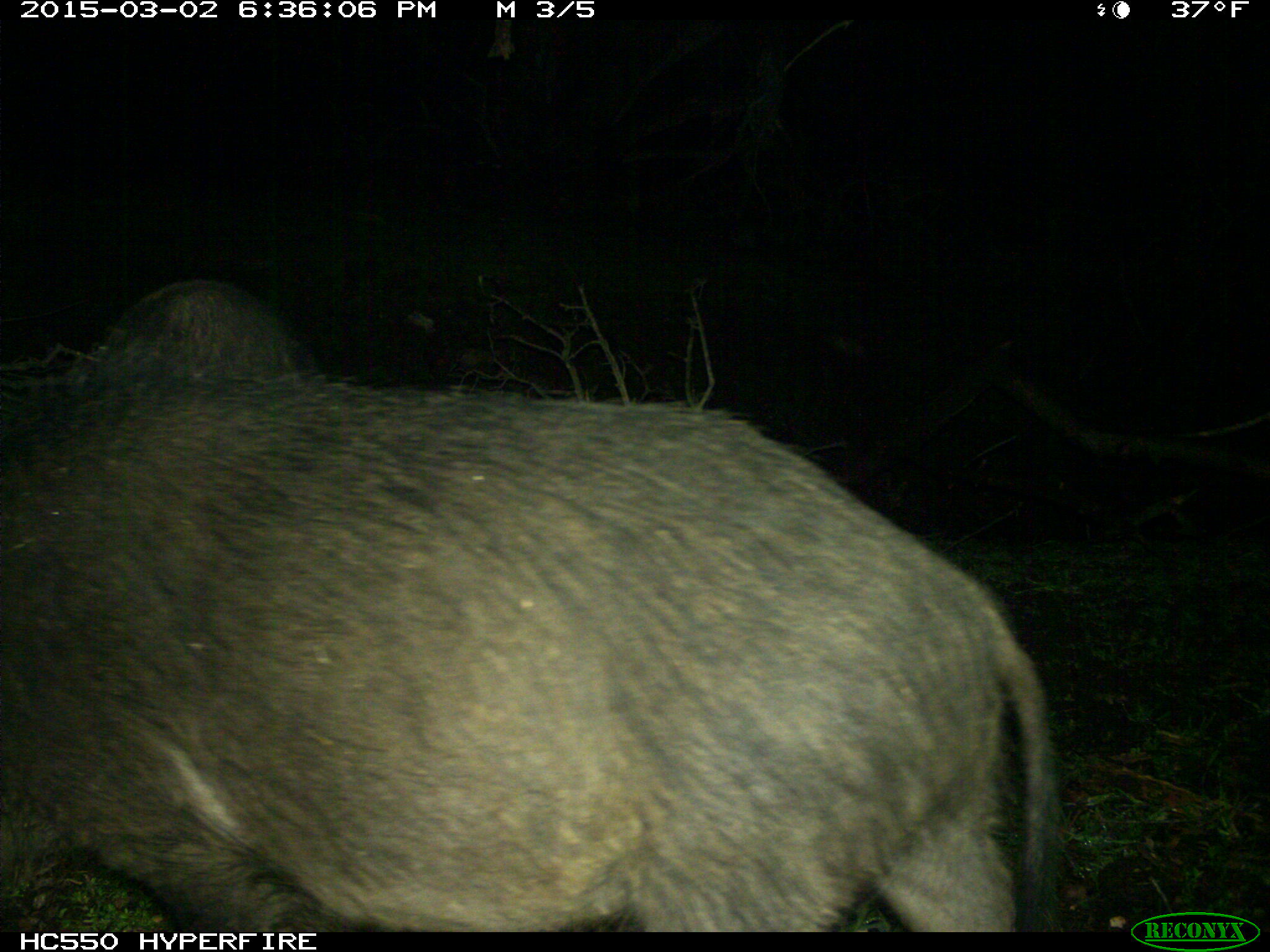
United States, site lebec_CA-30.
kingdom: Animalia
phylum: Chordata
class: Mammalia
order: Artiodactyla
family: Suidae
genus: Sus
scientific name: Sus scrofa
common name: wild boar